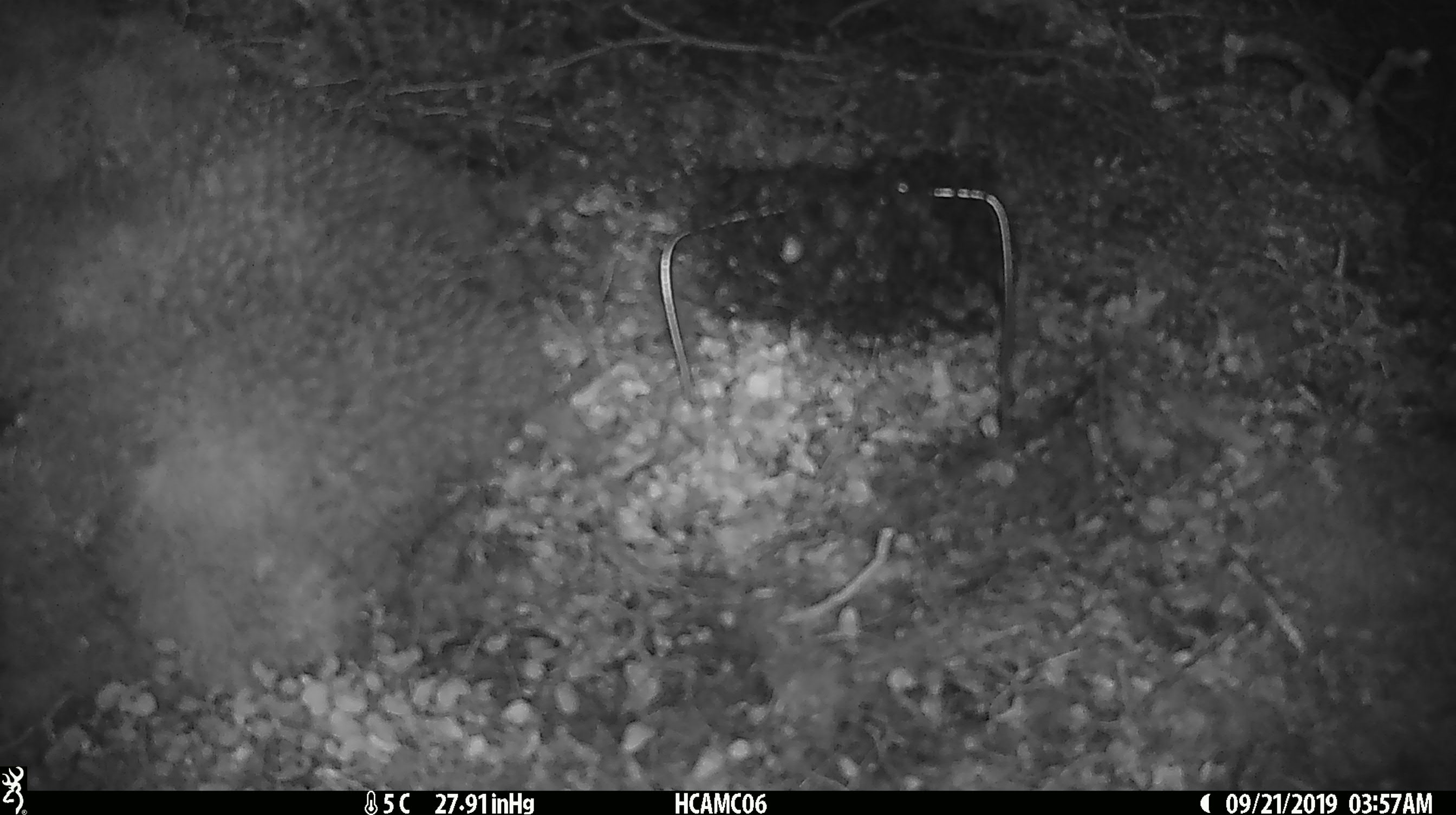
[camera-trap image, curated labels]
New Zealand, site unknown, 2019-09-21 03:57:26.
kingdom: Animalia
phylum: Chordata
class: Mammalia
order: Rodentia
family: Muridae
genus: Mus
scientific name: Mus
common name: mouse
Mouse (Mus).